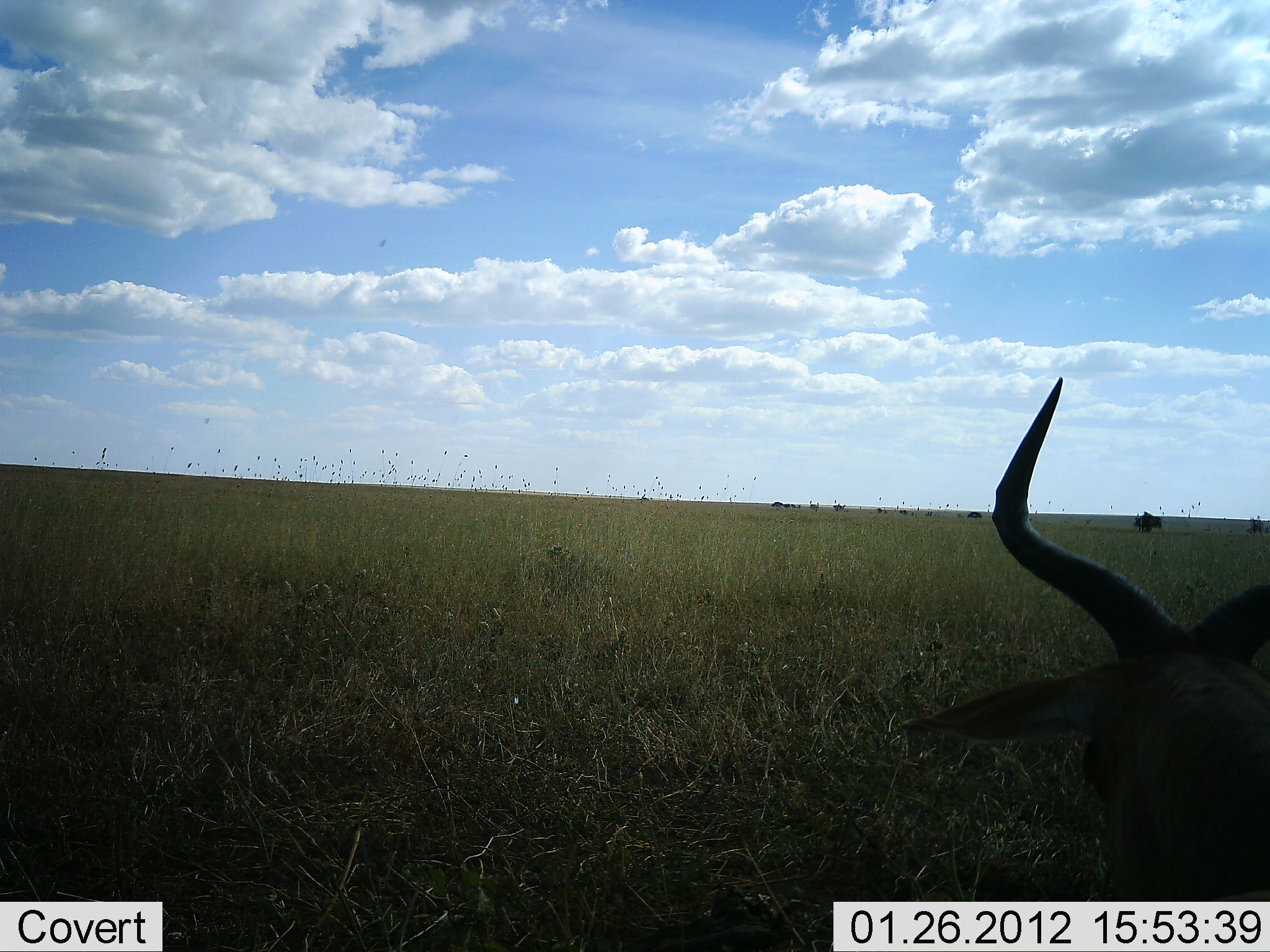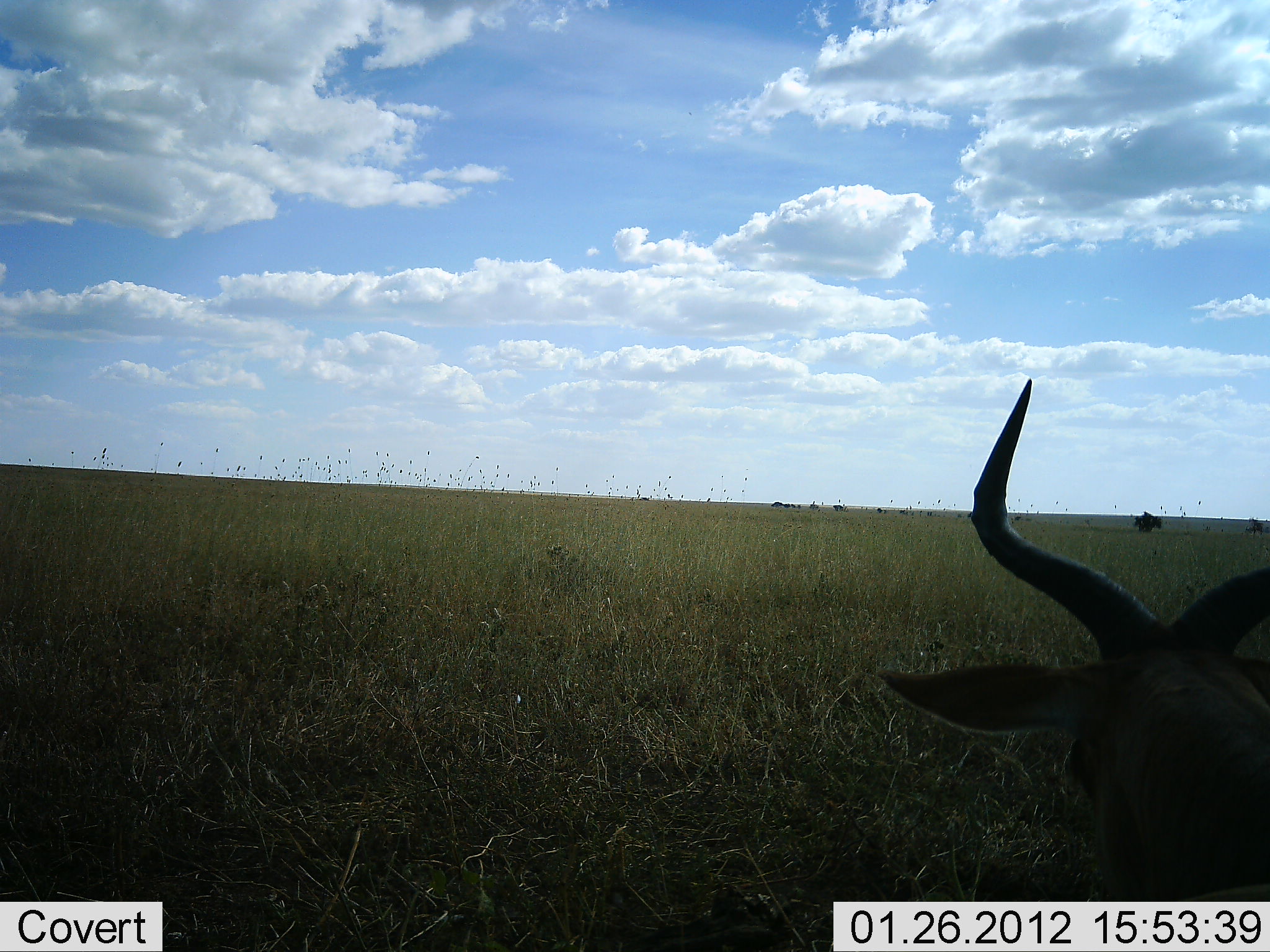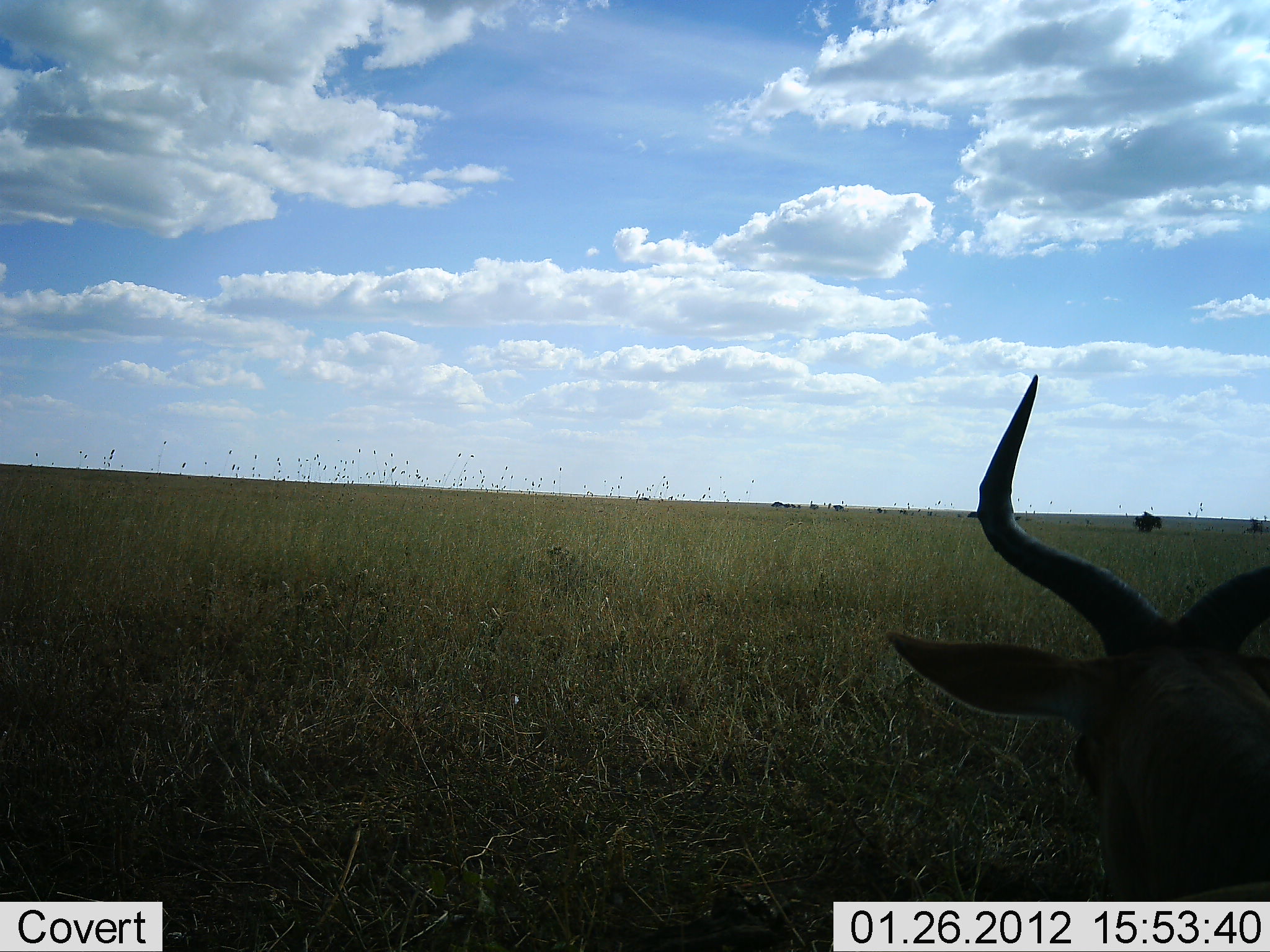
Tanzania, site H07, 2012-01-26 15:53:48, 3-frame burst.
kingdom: Animalia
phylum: Chordata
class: Mammalia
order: Artiodactyla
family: Bovidae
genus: Alcelaphus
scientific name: Alcelaphus buselaphus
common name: hartebeest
Hartebeest (Alcelaphus buselaphus), count 1. Behavior (volunteer vote fractions): standing 36%, resting 64%, moving 0%, interacting 0%. Young present (vote fraction): 0%. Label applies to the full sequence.